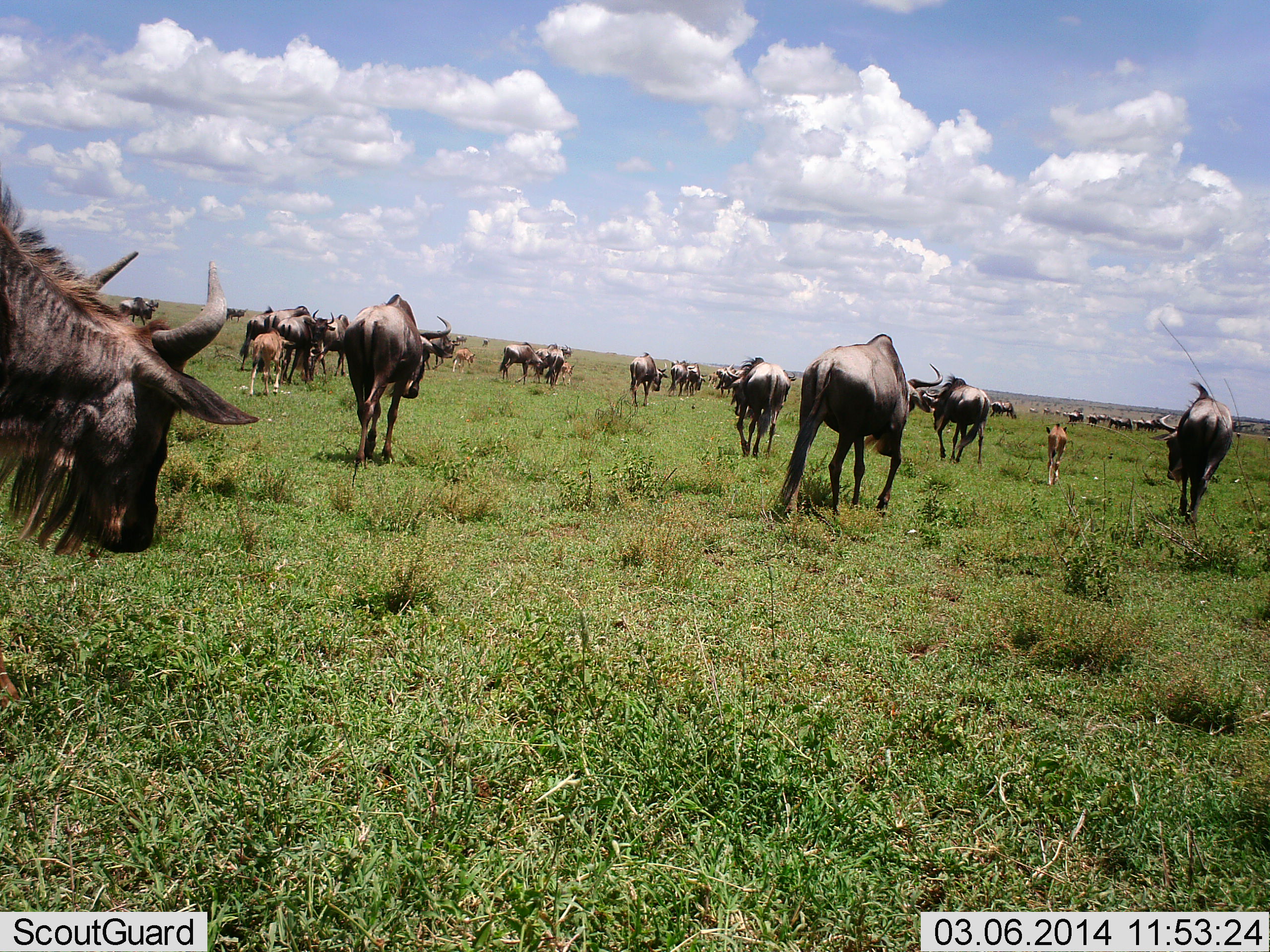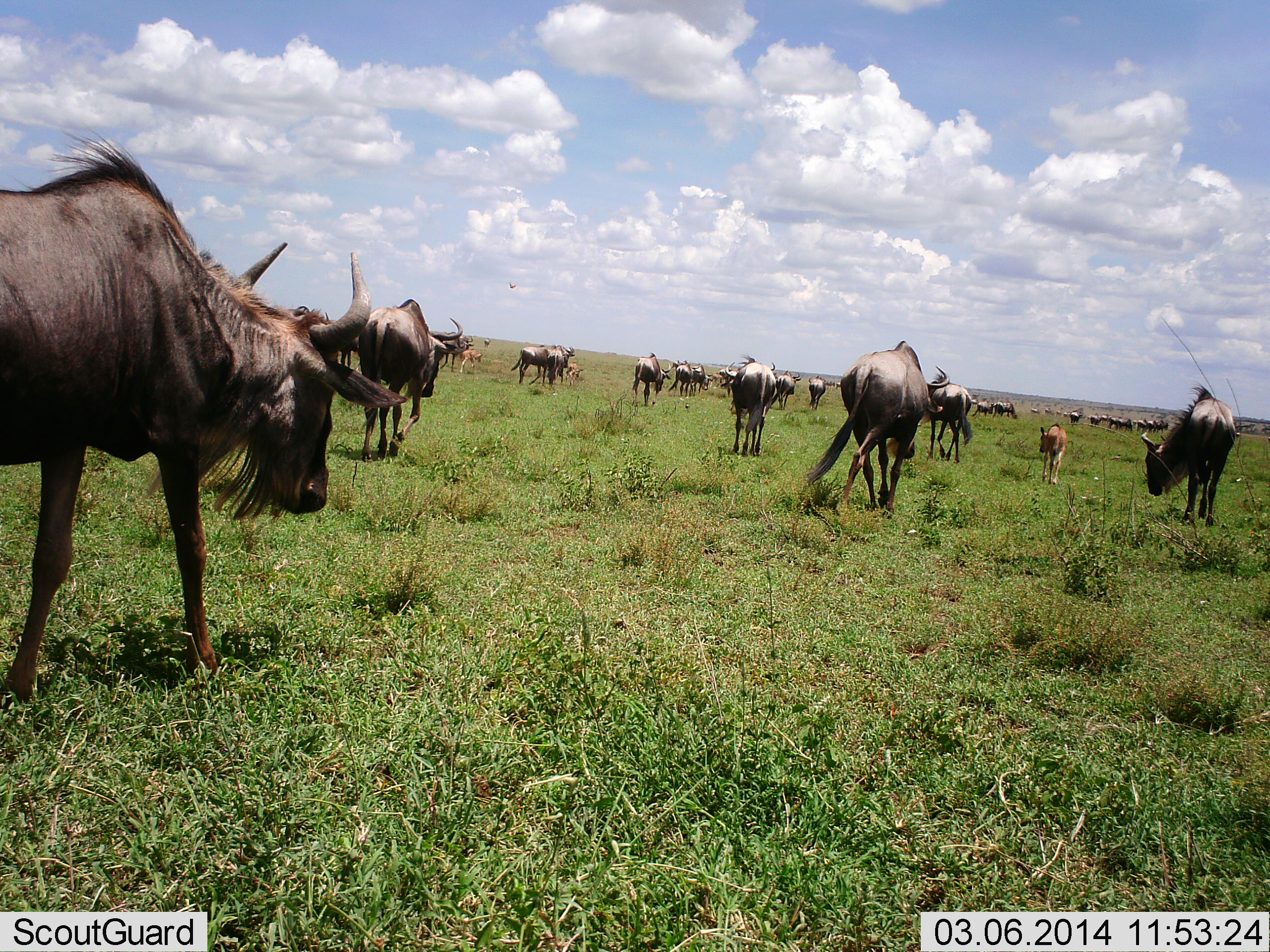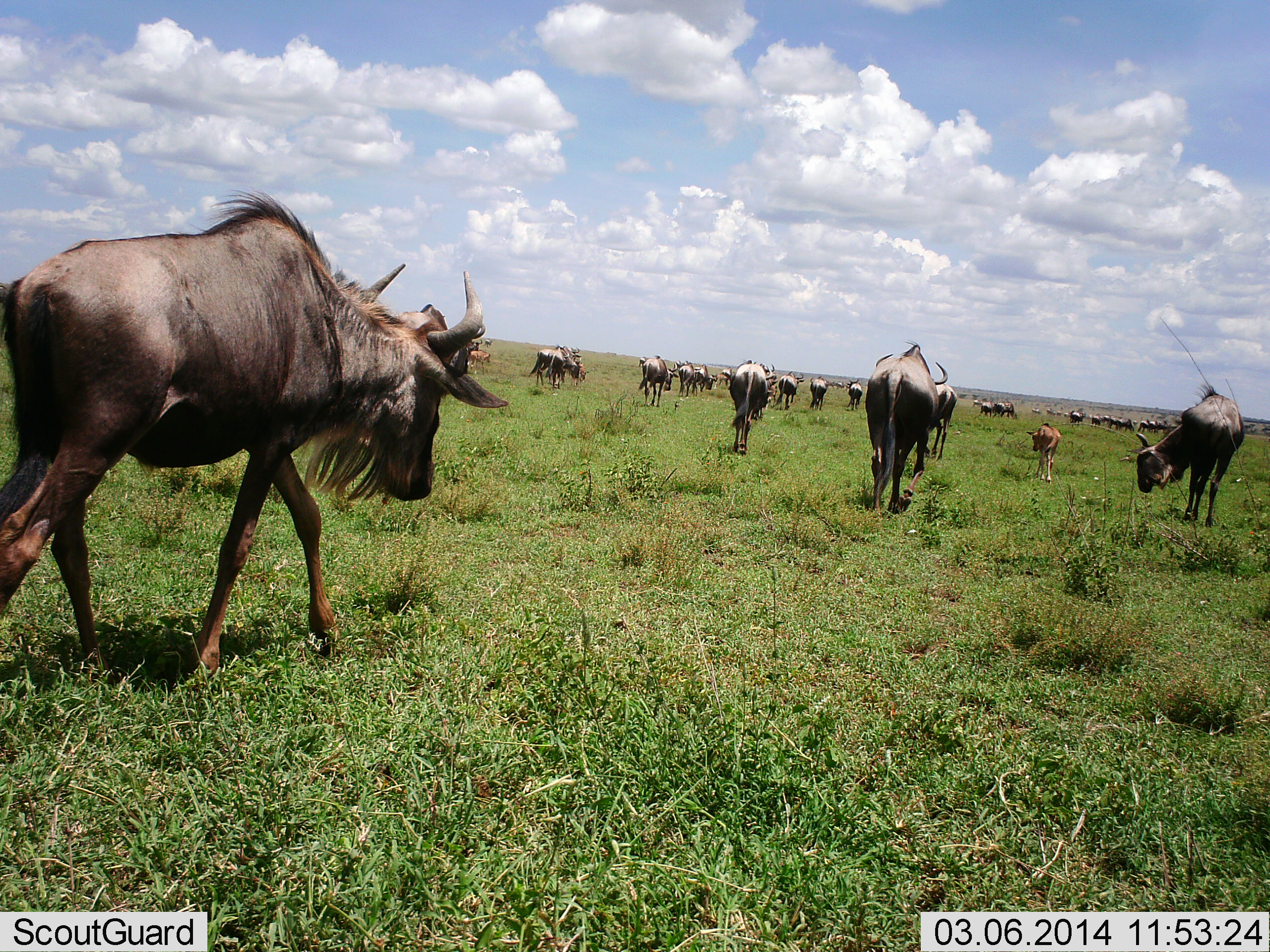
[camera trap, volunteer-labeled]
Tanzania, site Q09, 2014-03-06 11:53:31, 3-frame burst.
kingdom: Animalia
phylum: Chordata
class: Mammalia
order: Artiodactyla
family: Bovidae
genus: Connochaetes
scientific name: Connochaetes taurinus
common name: blue wildebeest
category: wildebeest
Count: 11-50.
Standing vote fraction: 9%.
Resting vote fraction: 0%.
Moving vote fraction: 100%.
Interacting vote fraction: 0%.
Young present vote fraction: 82%.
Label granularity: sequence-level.